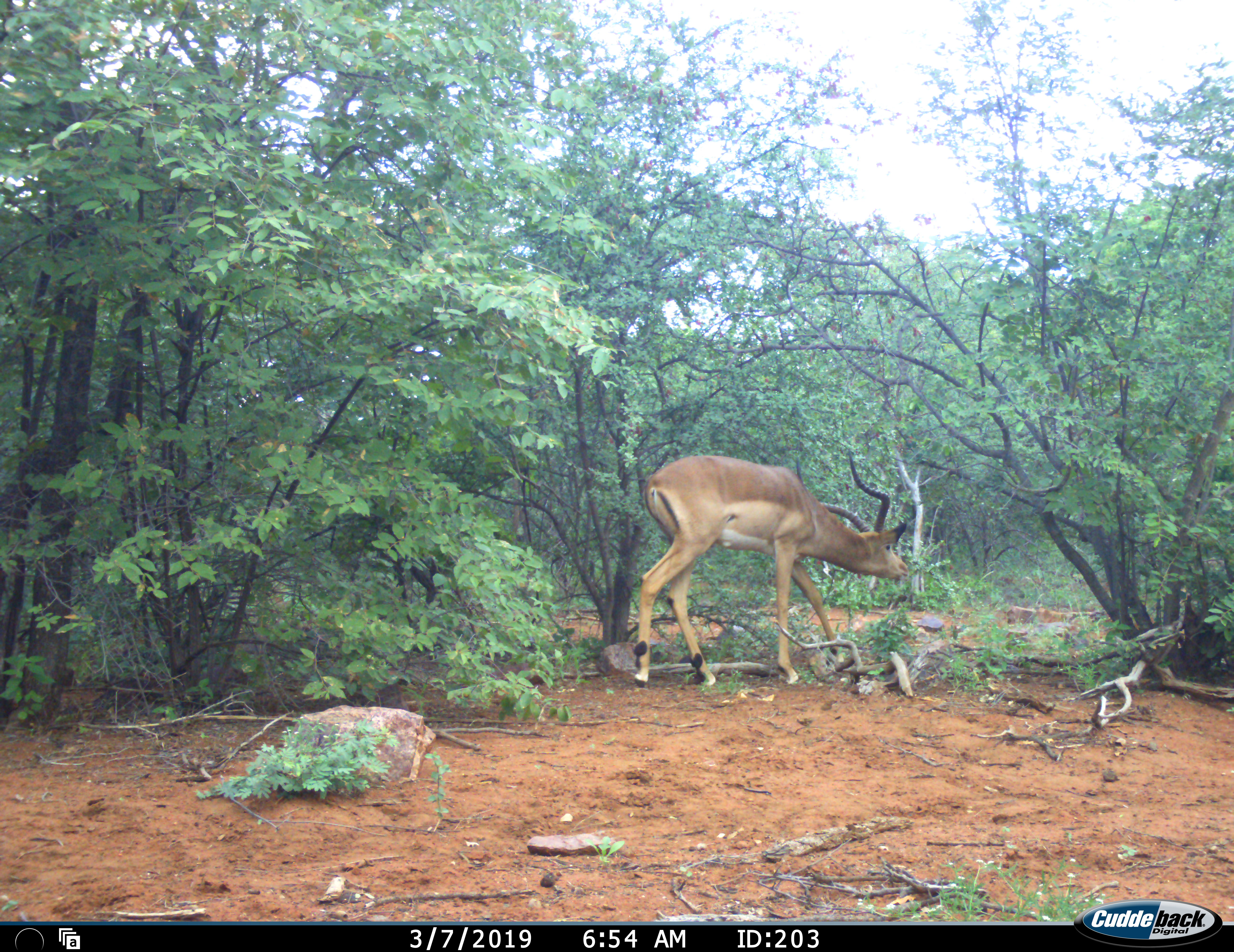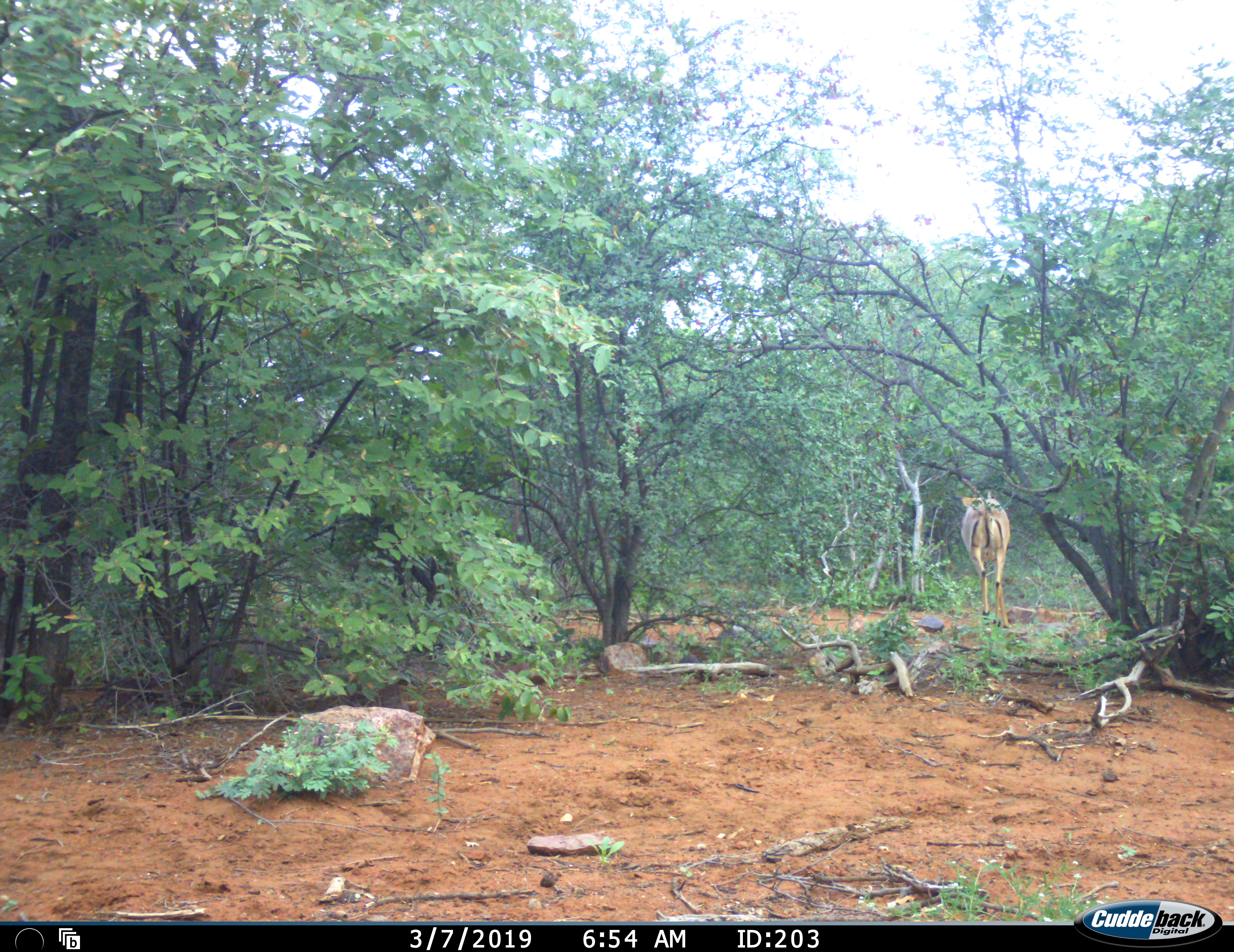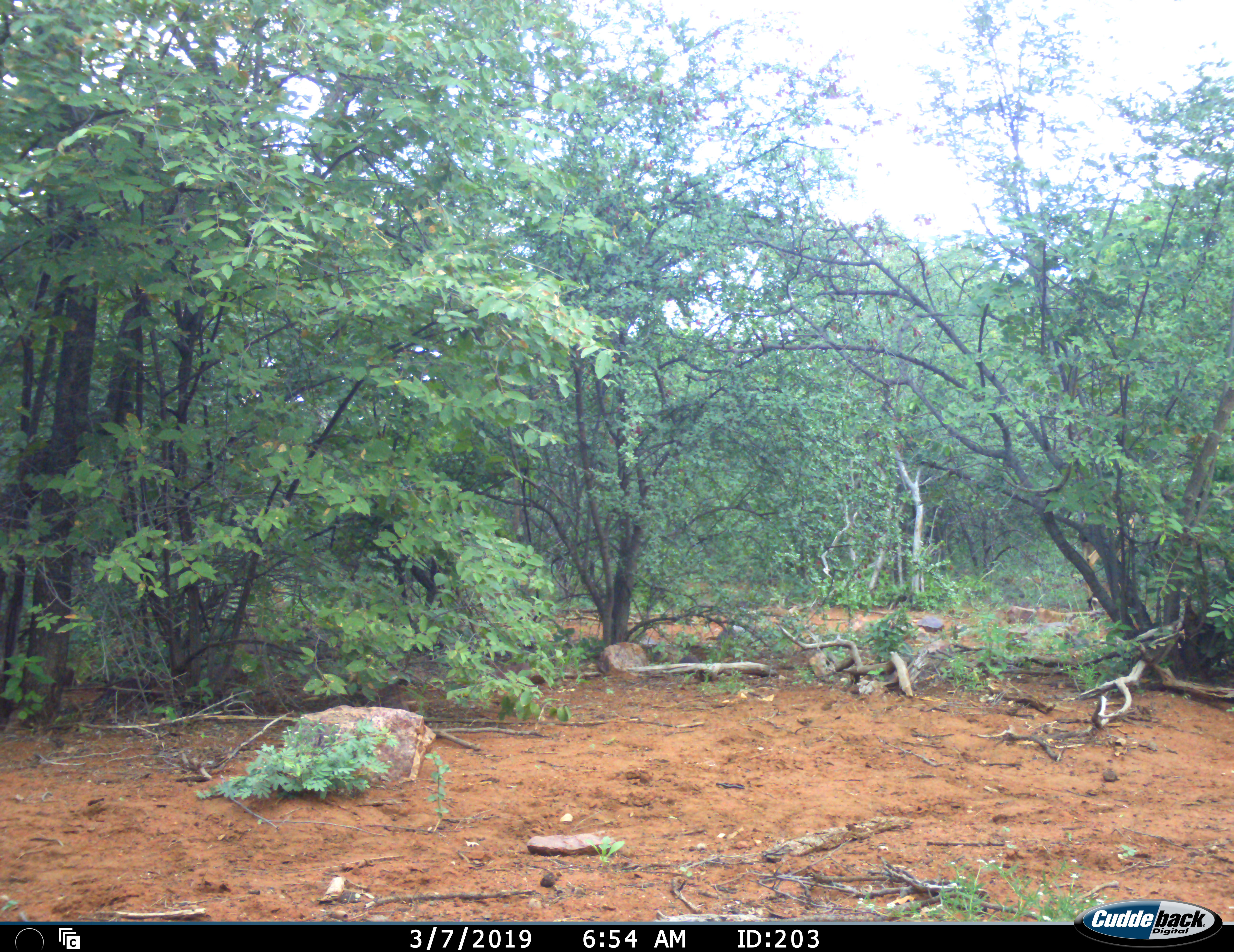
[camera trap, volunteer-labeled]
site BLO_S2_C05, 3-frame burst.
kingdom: Animalia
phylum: Chordata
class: Mammalia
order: Artiodactyla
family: Bovidae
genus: Aepyceros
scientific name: Aepyceros melampus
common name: impala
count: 1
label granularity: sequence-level